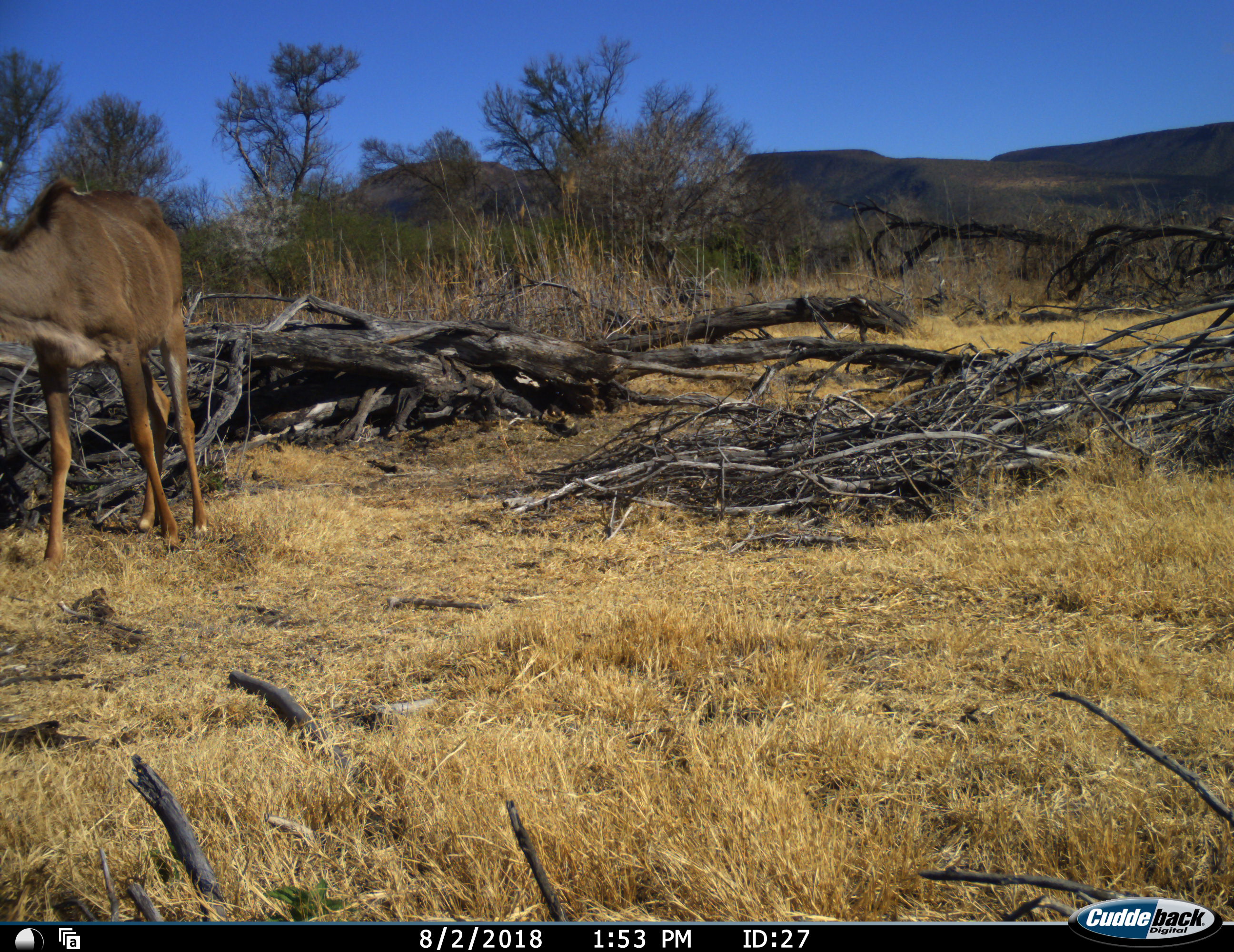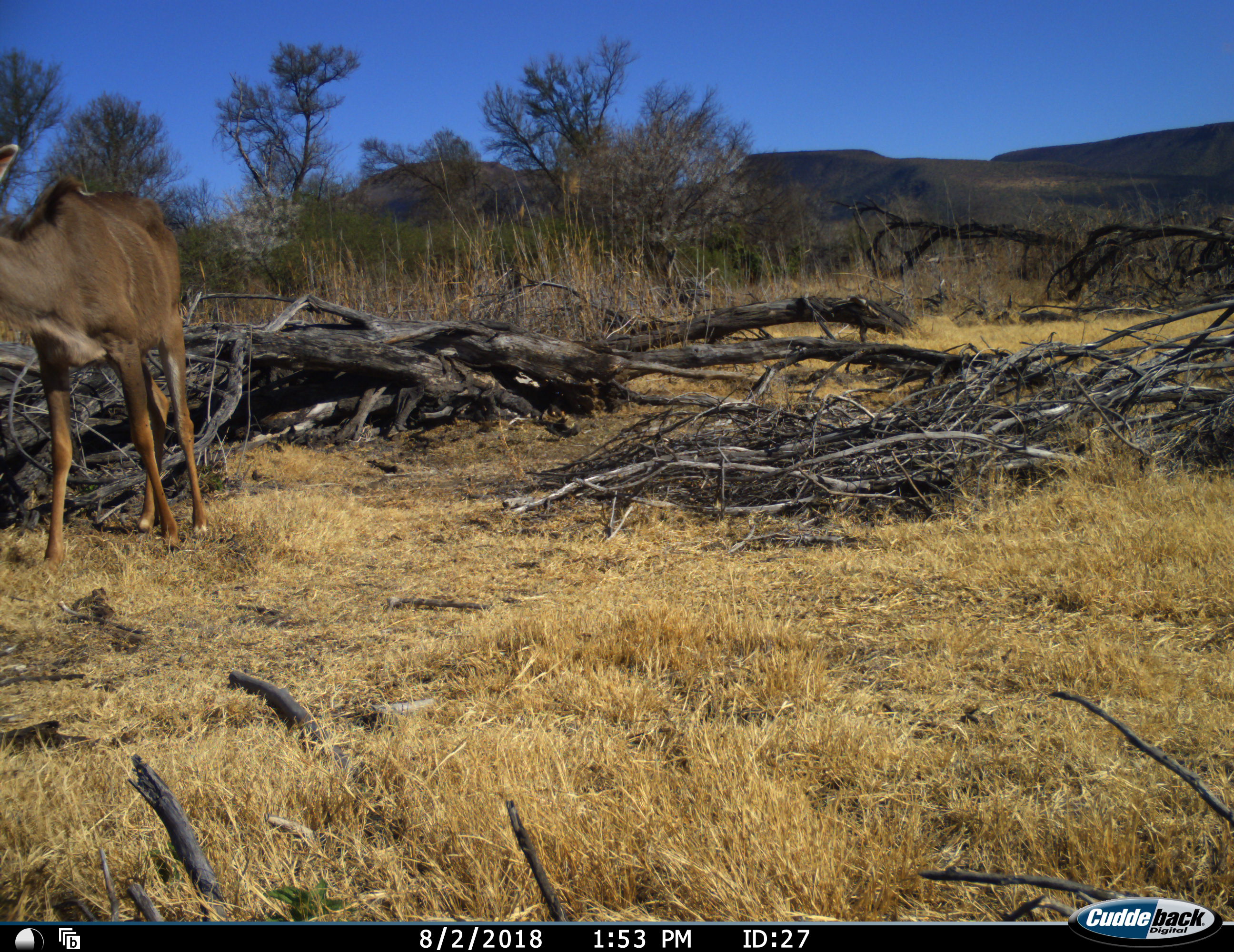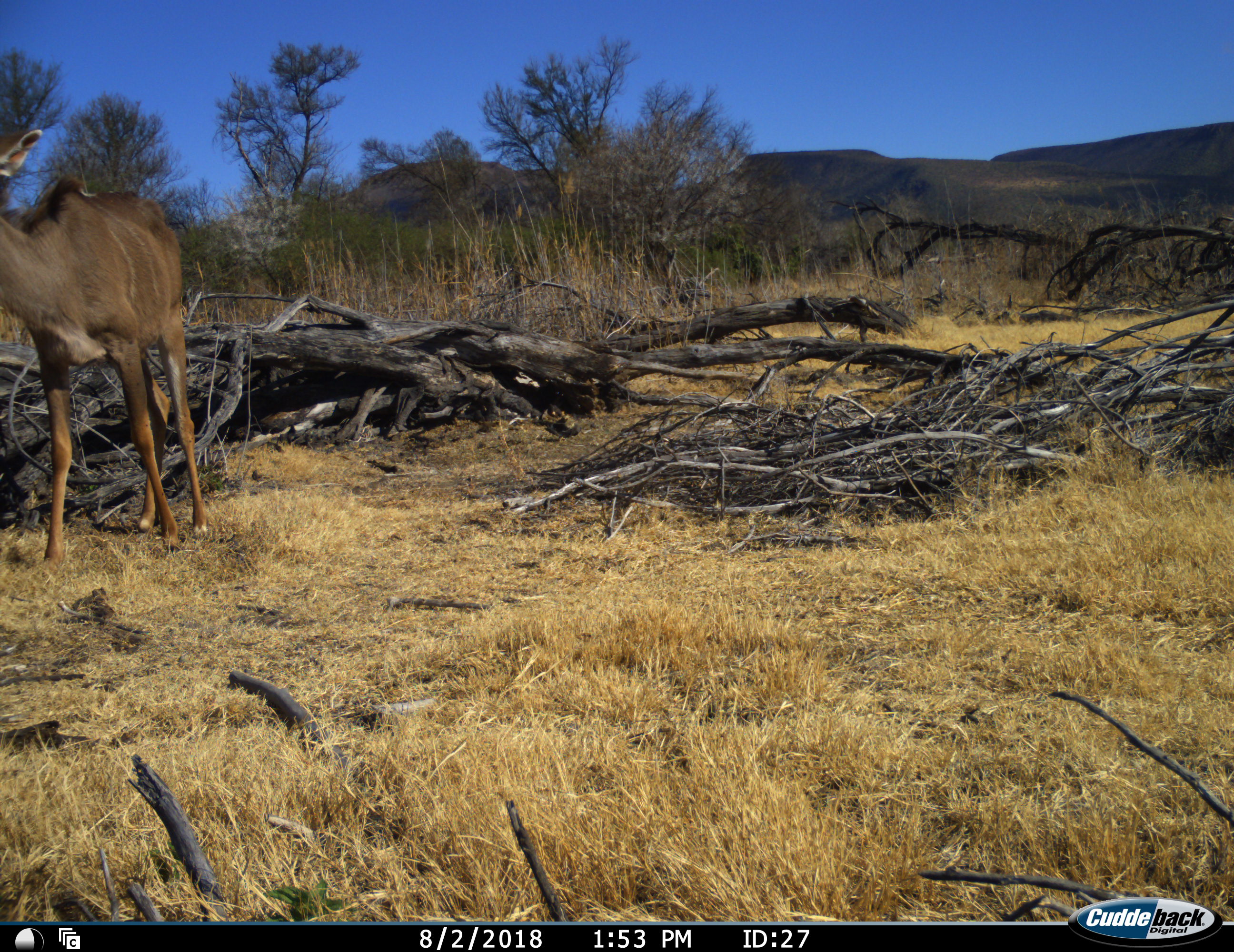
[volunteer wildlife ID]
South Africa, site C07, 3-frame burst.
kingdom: Animalia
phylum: Chordata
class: Mammalia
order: Artiodactyla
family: Bovidae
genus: Tragelaphus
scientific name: Tragelaphus strepsiceros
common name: greater kudu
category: kudu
Kudu (greater kudu) (Tragelaphus strepsiceros), count 1. Behavior (volunteer vote fractions): standing 100%, resting 0%, moving 0%, interacting 0%. Young present (vote fraction): 10%. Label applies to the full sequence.